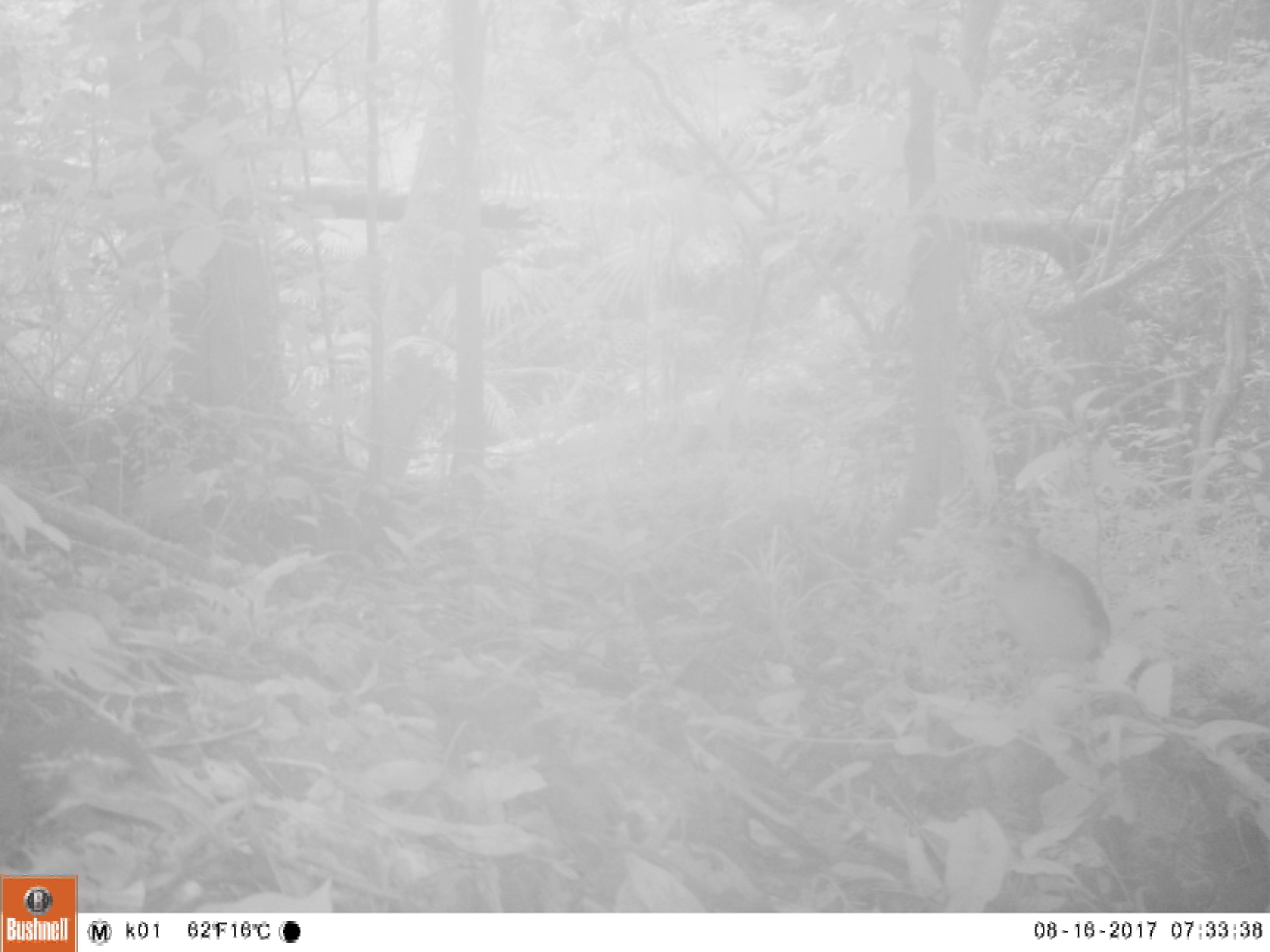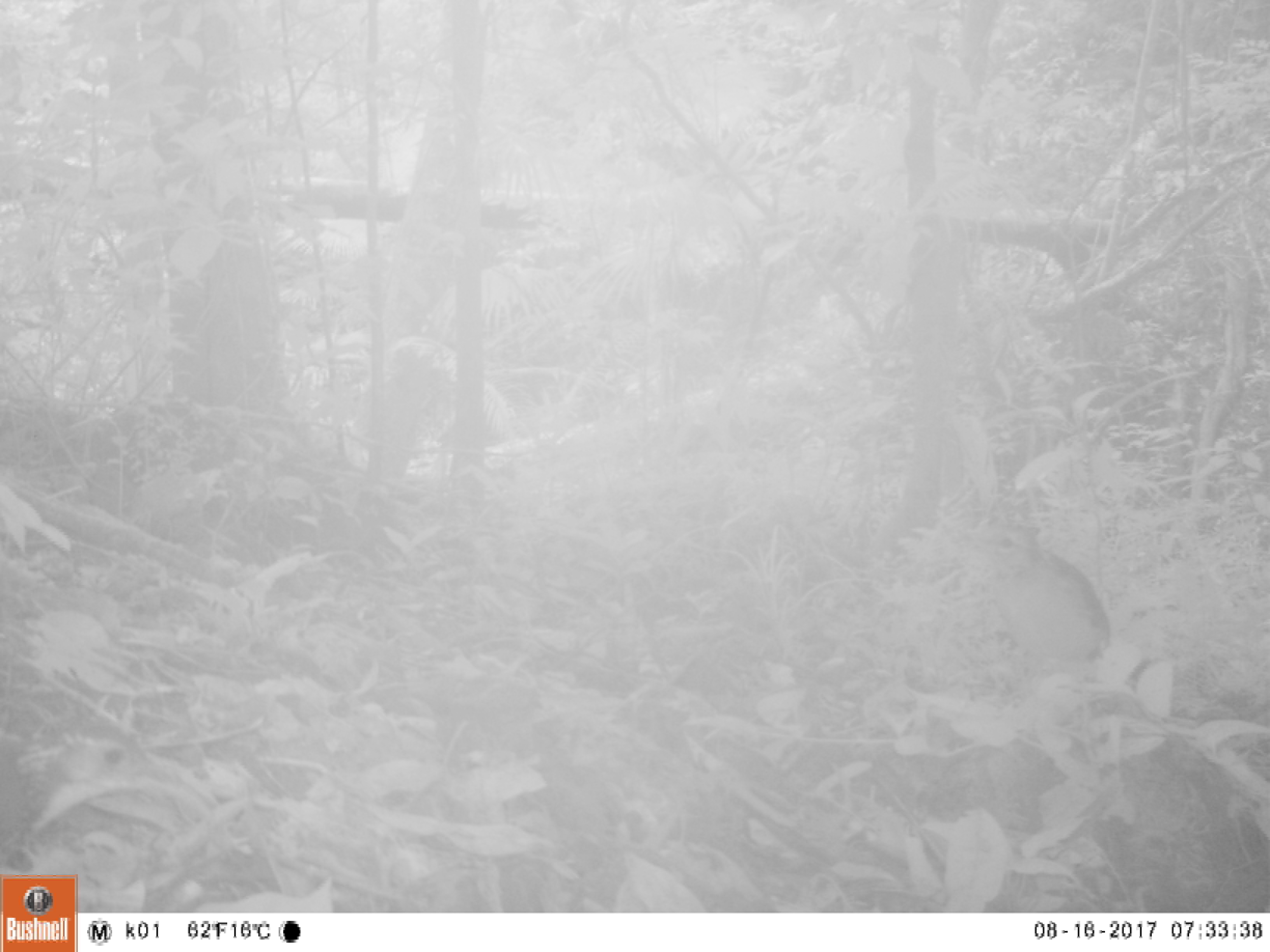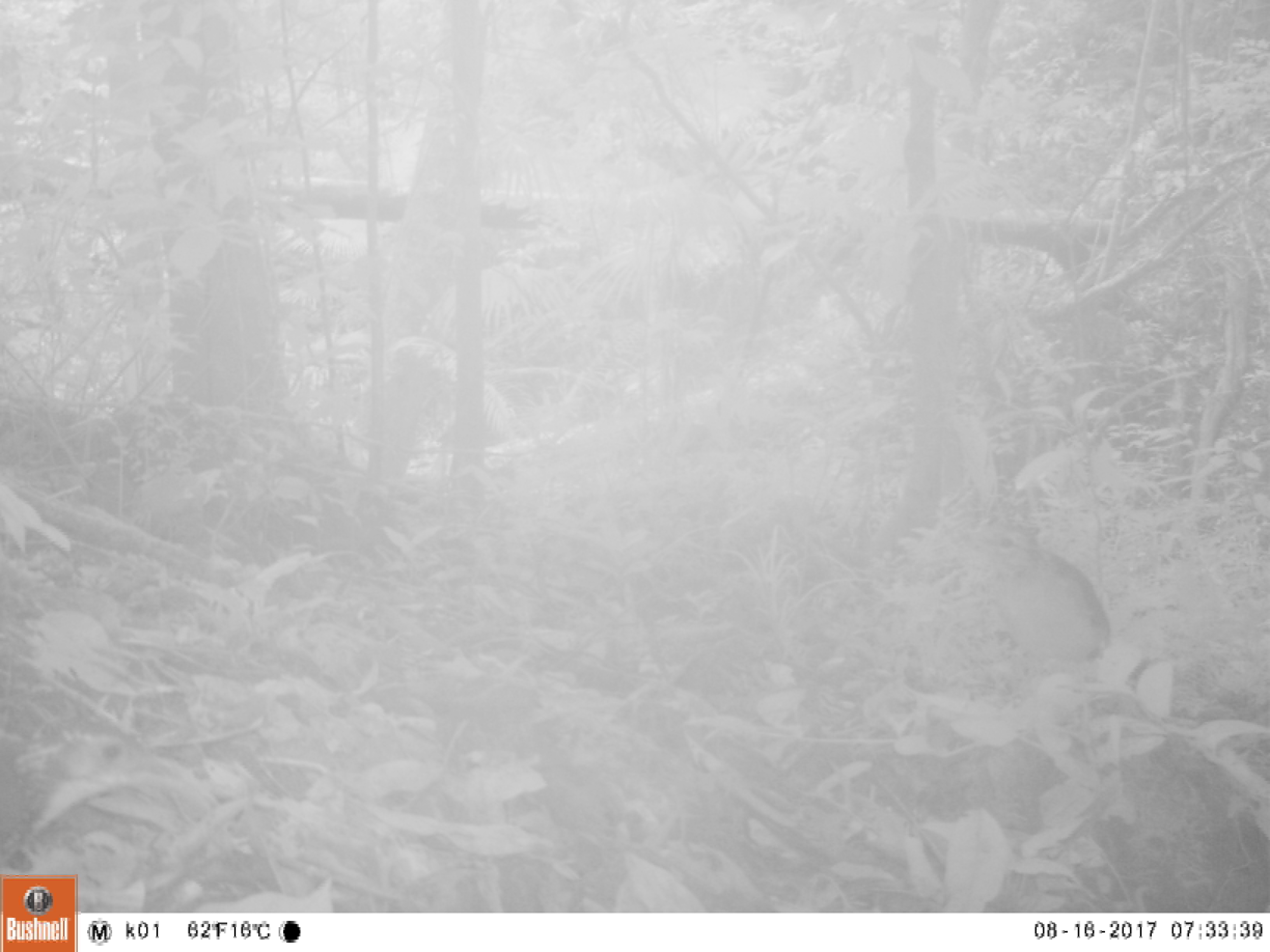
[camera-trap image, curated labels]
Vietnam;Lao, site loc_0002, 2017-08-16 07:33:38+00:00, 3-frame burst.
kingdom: Animalia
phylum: Chordata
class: Aves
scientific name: Aves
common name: bird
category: unidentified bird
Unidentified bird (bird) (Aves). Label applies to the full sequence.